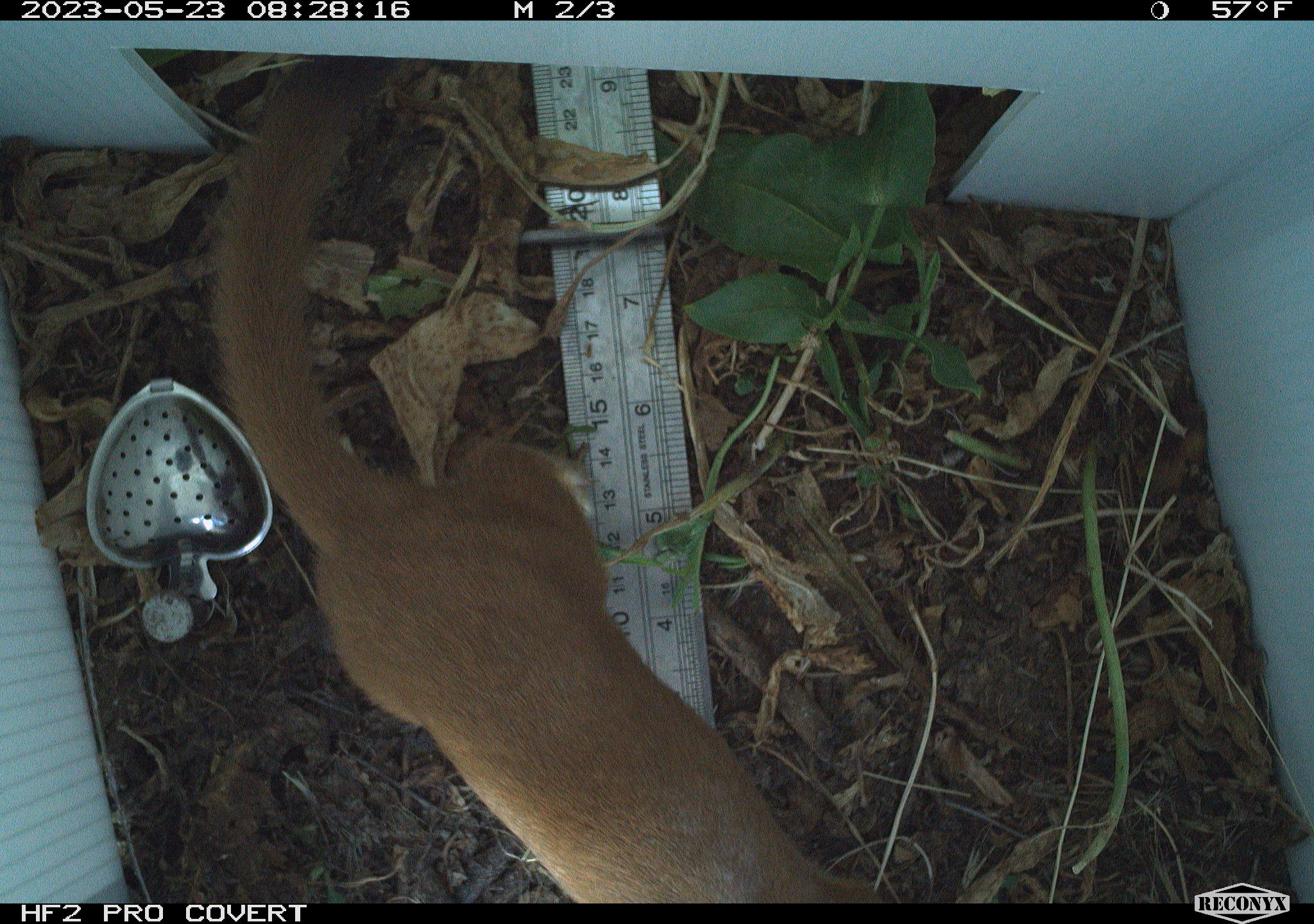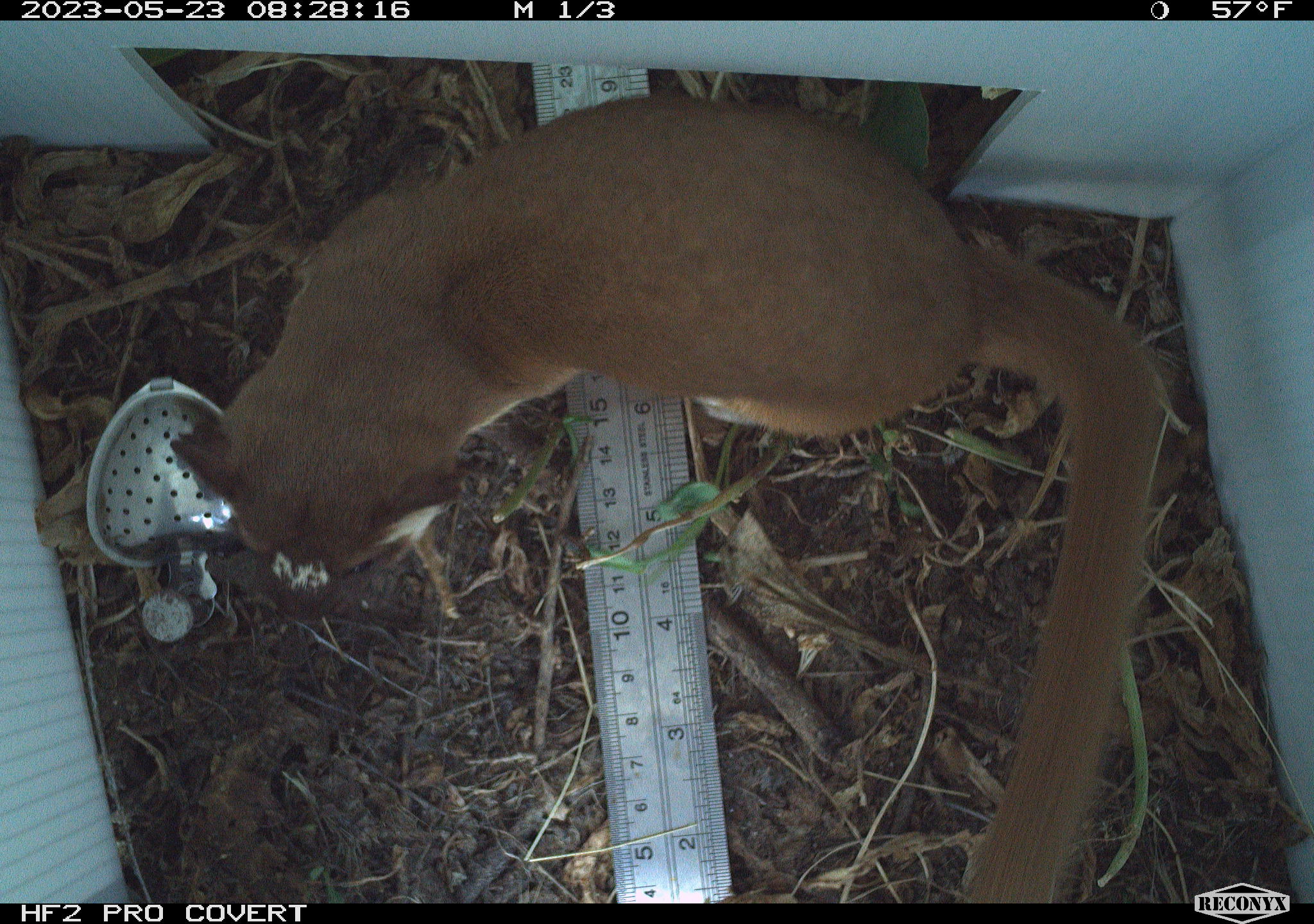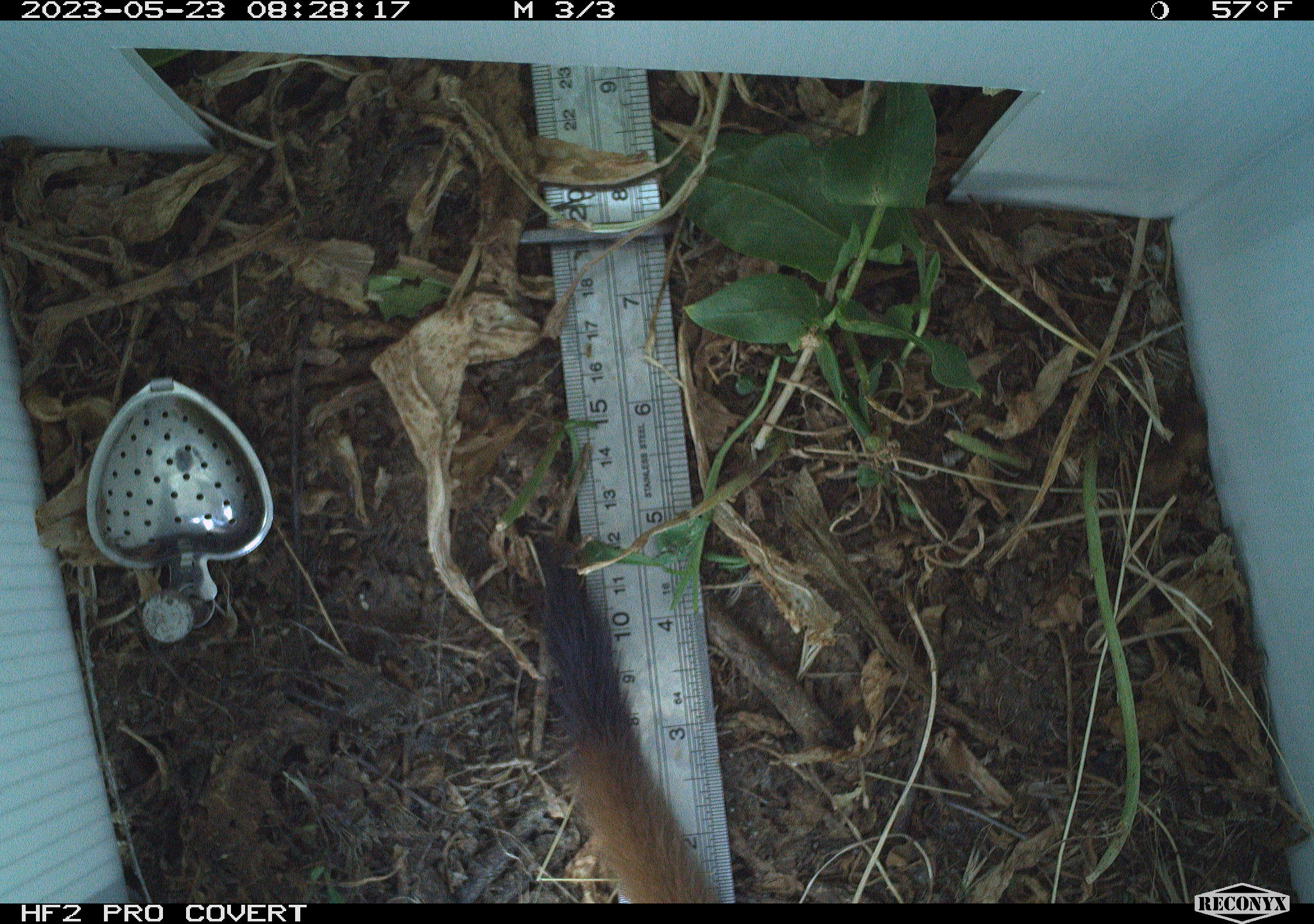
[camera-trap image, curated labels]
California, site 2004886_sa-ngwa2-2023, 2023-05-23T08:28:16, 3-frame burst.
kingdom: Animalia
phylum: Chordata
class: Mammalia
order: Carnivora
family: Mustelidae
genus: Neogale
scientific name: Neogale frenata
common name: long-tailed weasel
Long-tailed weasel (Neogale frenata).